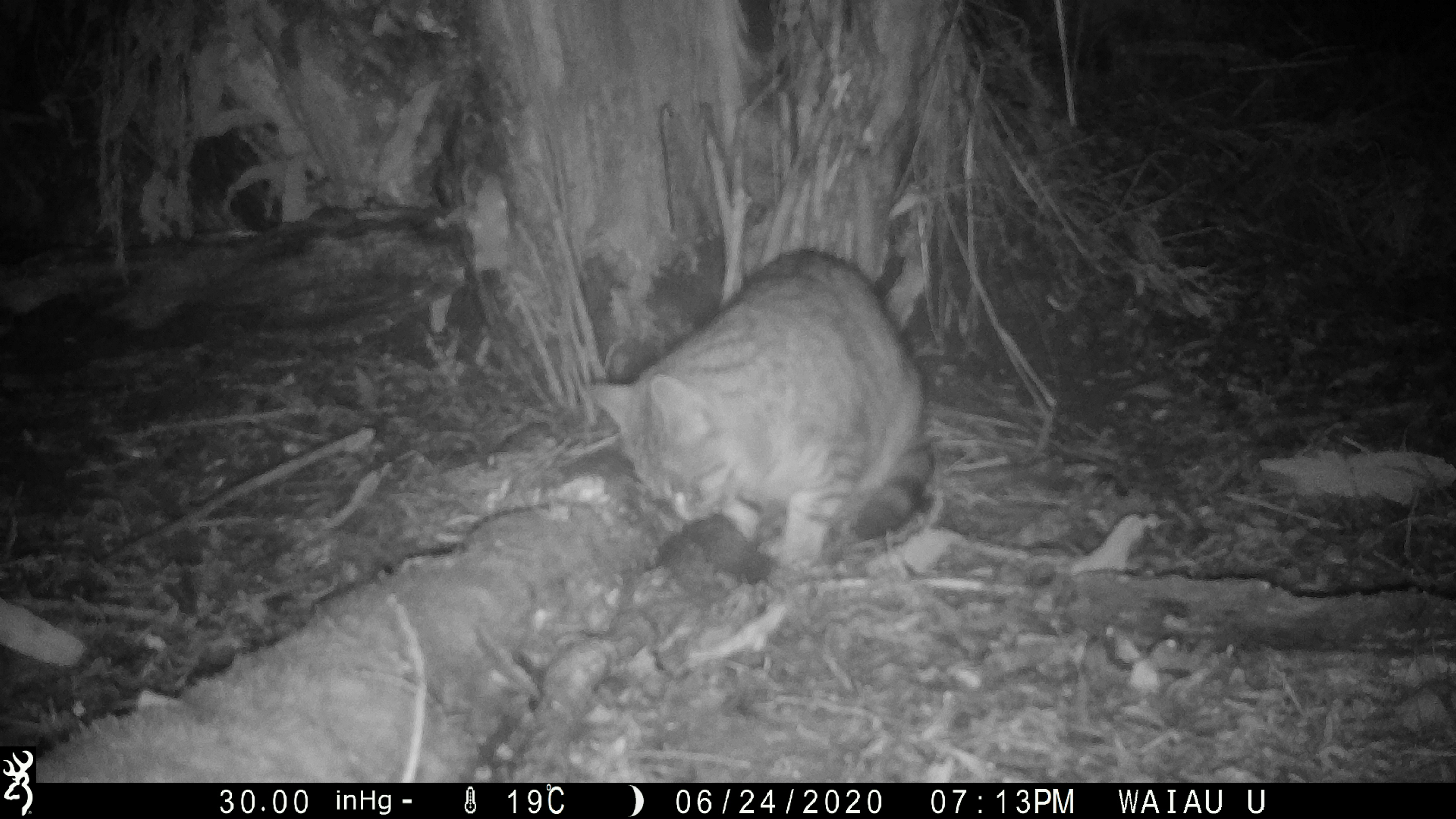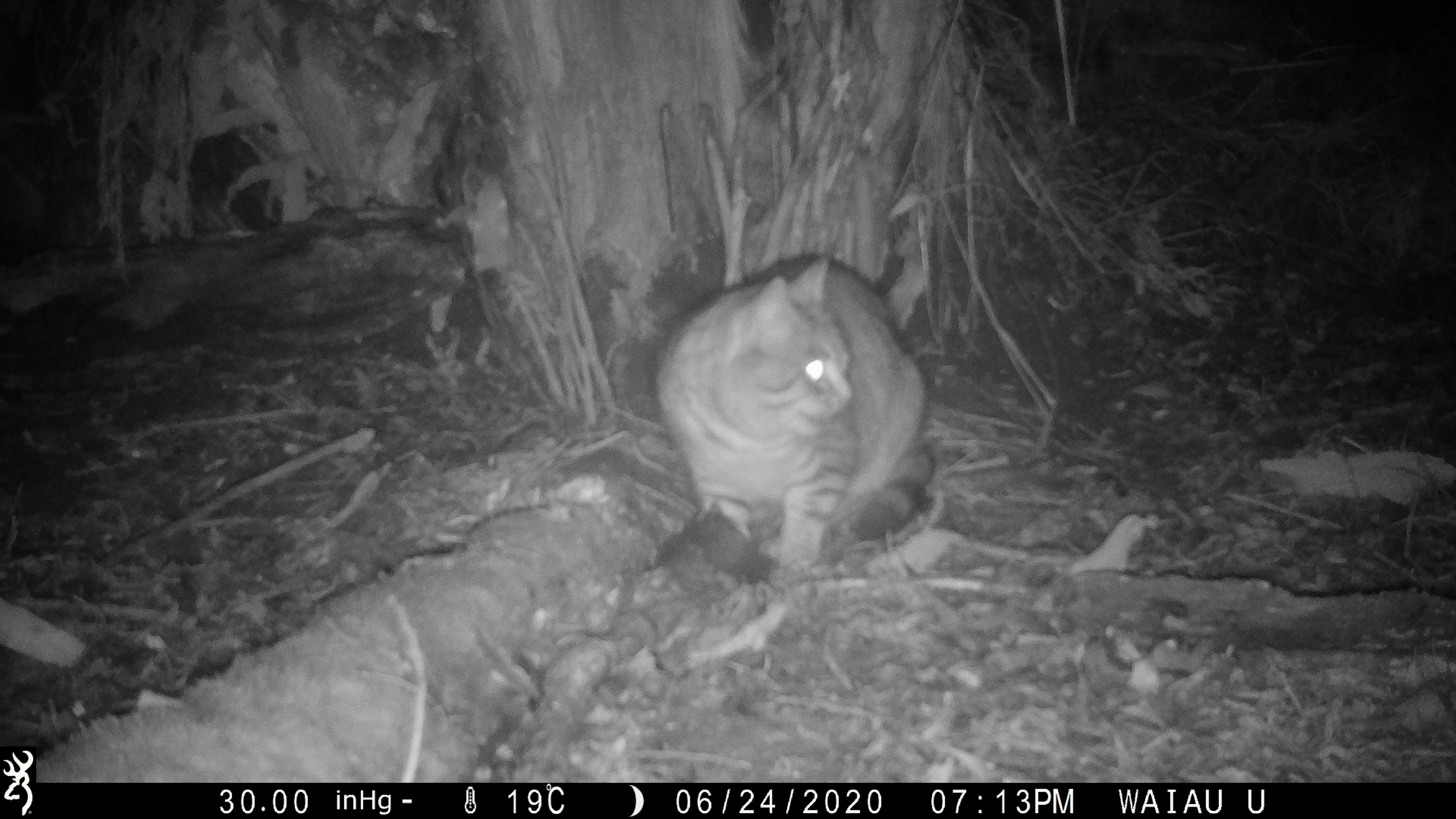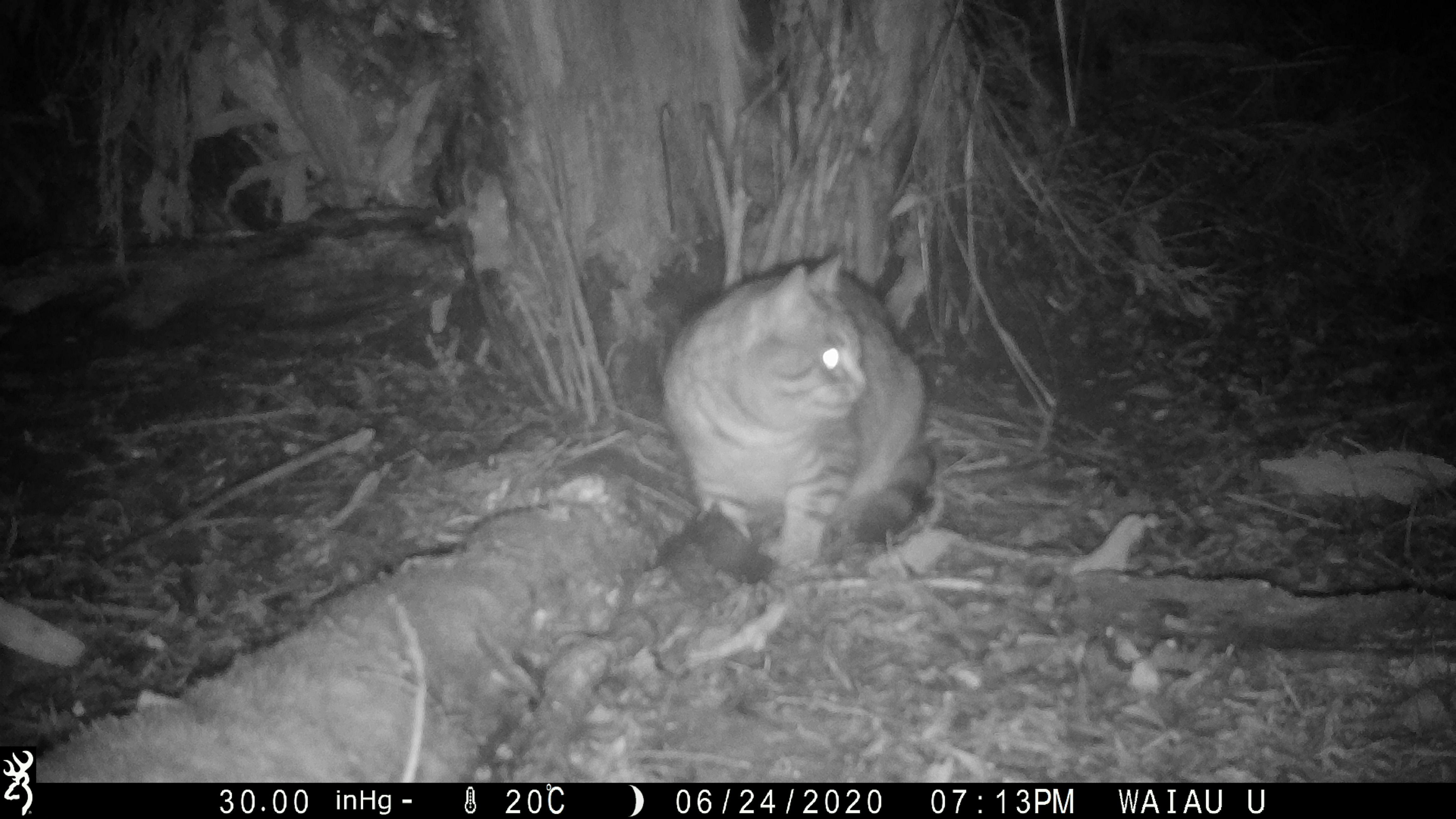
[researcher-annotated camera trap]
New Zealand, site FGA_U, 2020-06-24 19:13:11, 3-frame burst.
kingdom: Animalia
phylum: Chordata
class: Mammalia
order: Carnivora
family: Felidae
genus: Felis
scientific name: Felis catus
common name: domestic cat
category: cat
Cat (domestic cat) (Felis catus).